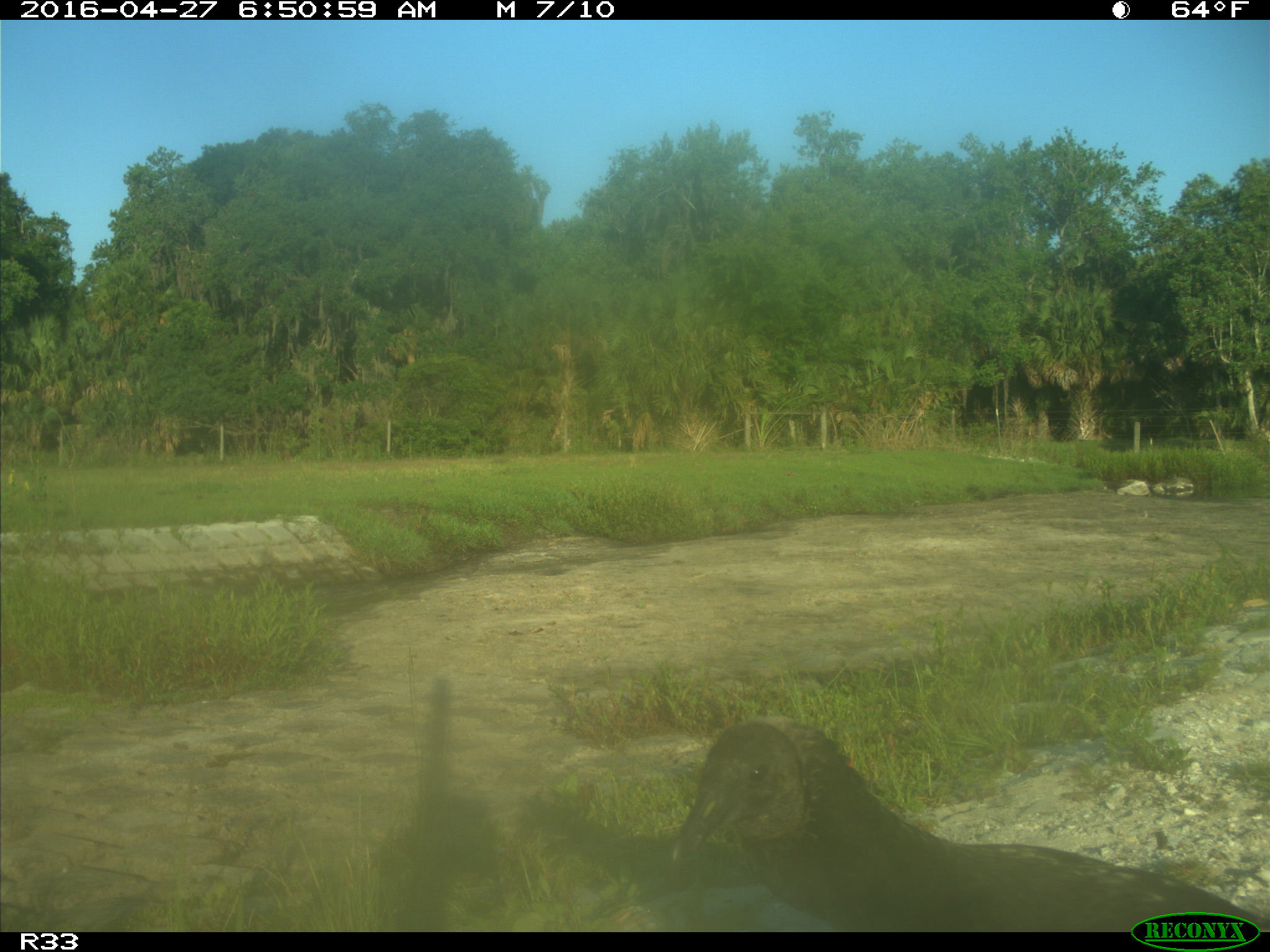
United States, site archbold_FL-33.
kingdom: Animalia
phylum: Chordata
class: Aves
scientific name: Aves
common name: birds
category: unidentified bird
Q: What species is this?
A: Unidentified bird (birds) (Aves).